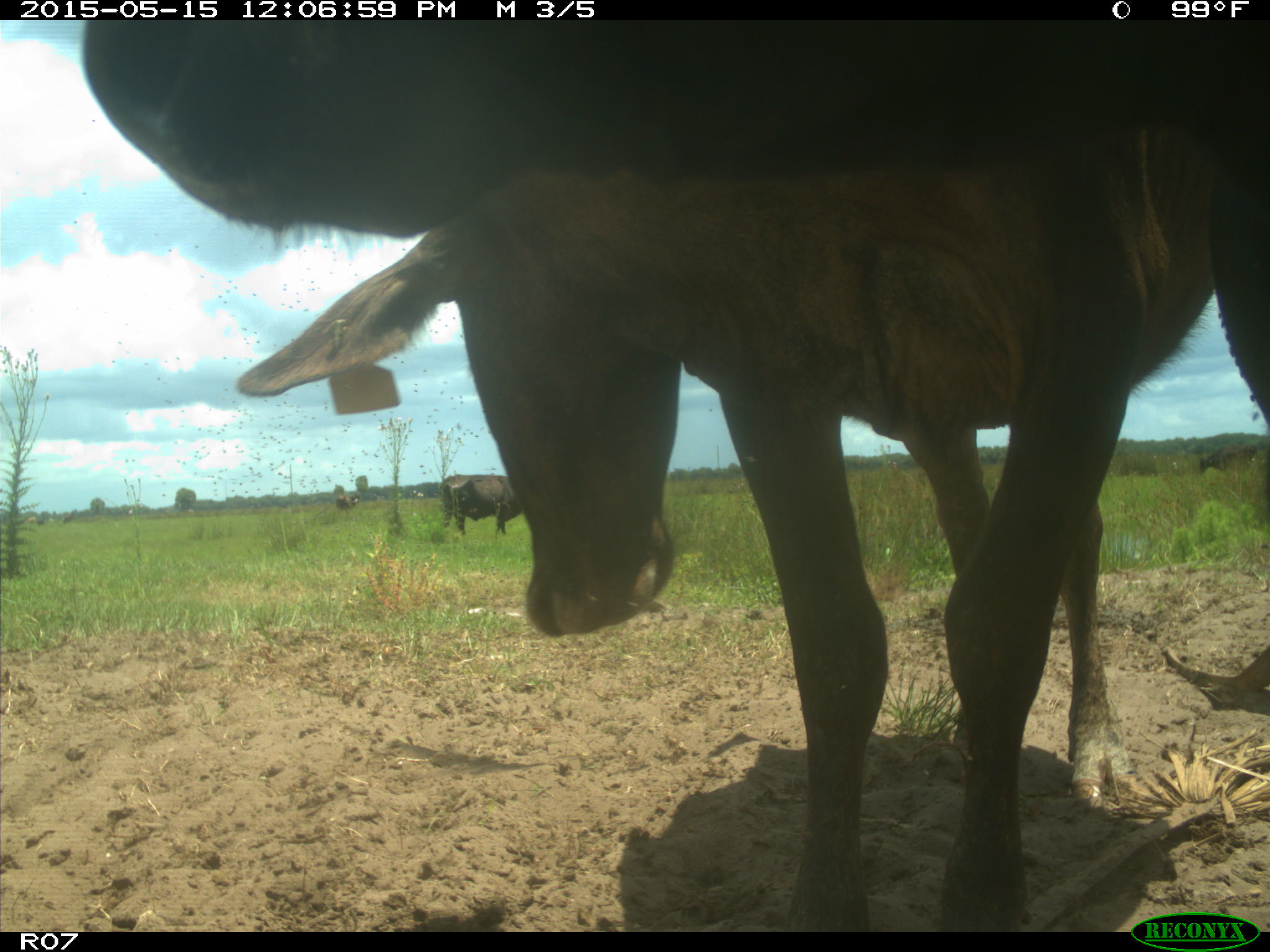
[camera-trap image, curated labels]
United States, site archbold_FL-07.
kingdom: Animalia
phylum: Chordata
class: Mammalia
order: Artiodactyla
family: Bovidae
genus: Bos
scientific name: Bos taurus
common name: domestic cow